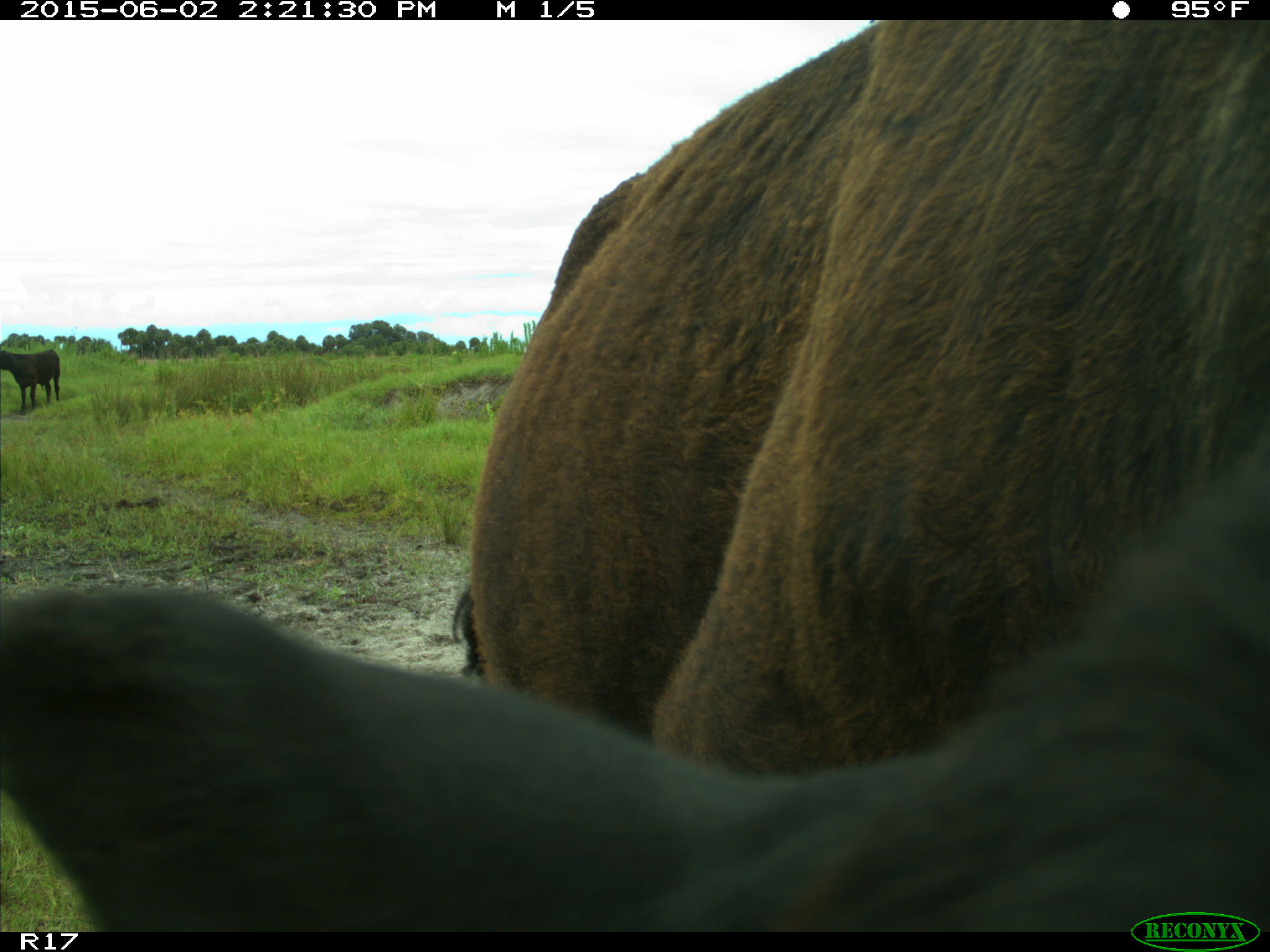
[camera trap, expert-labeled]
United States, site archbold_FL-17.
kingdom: Animalia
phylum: Chordata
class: Mammalia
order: Artiodactyla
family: Bovidae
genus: Bos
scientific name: Bos taurus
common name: domestic cow